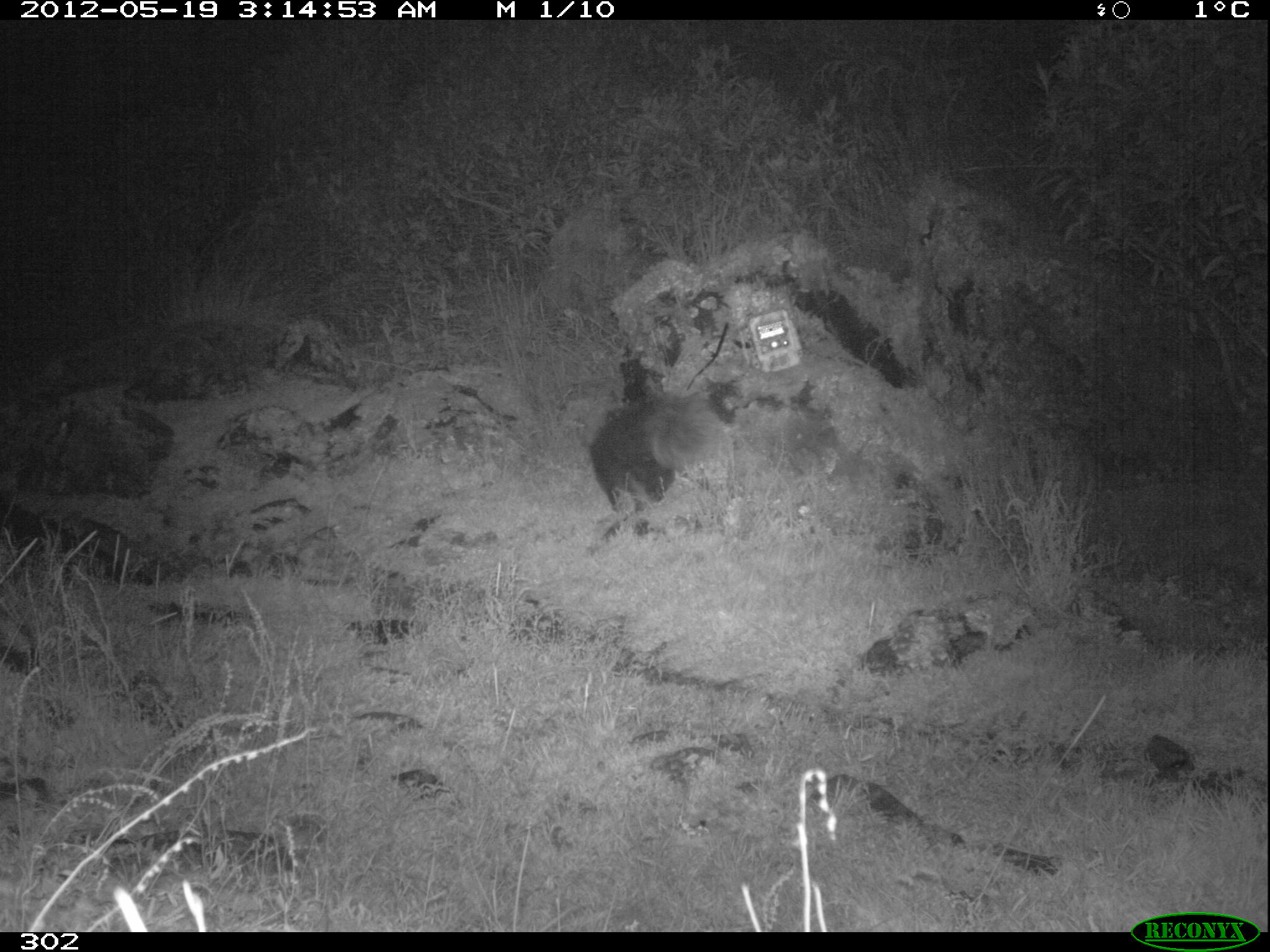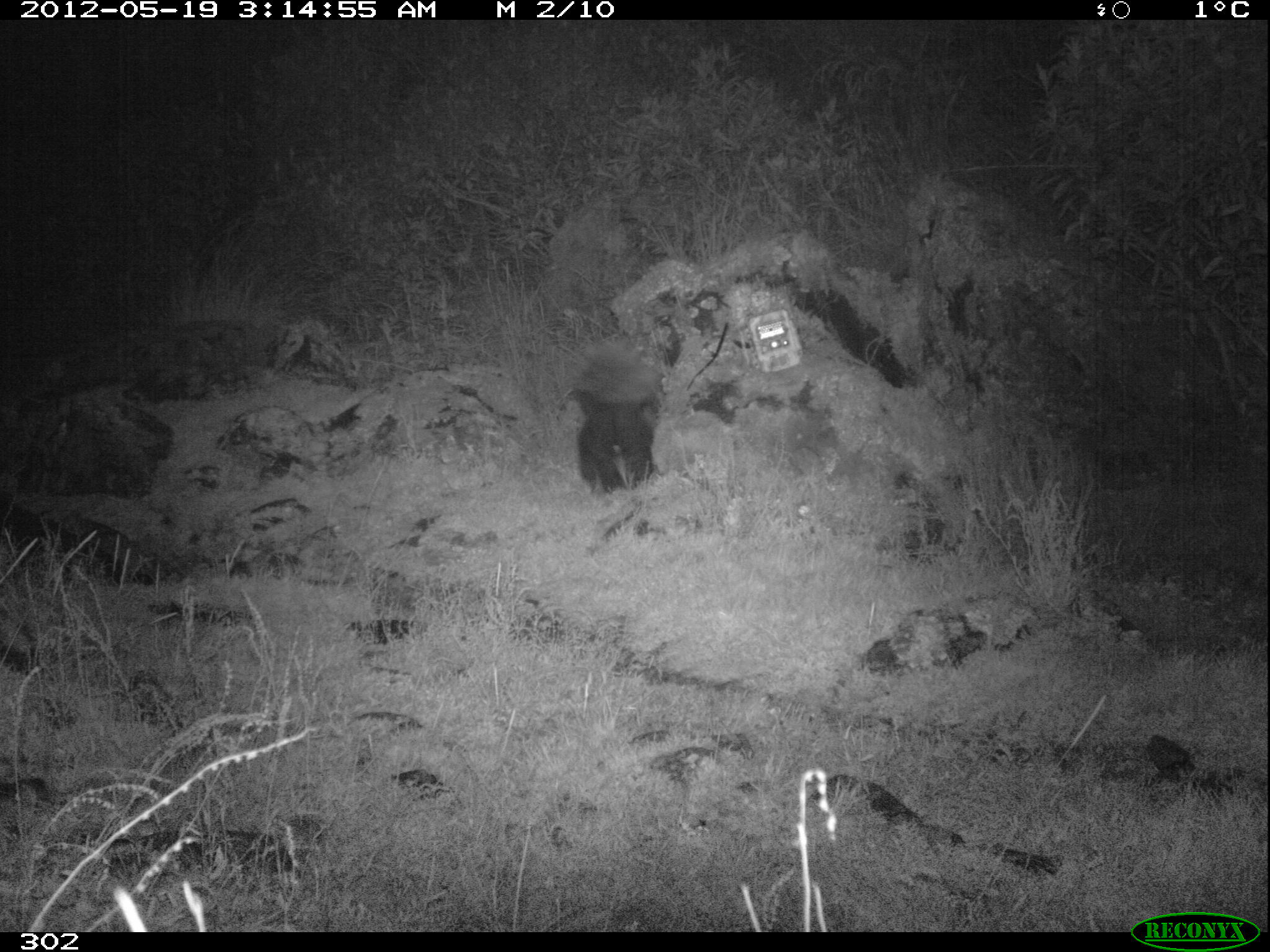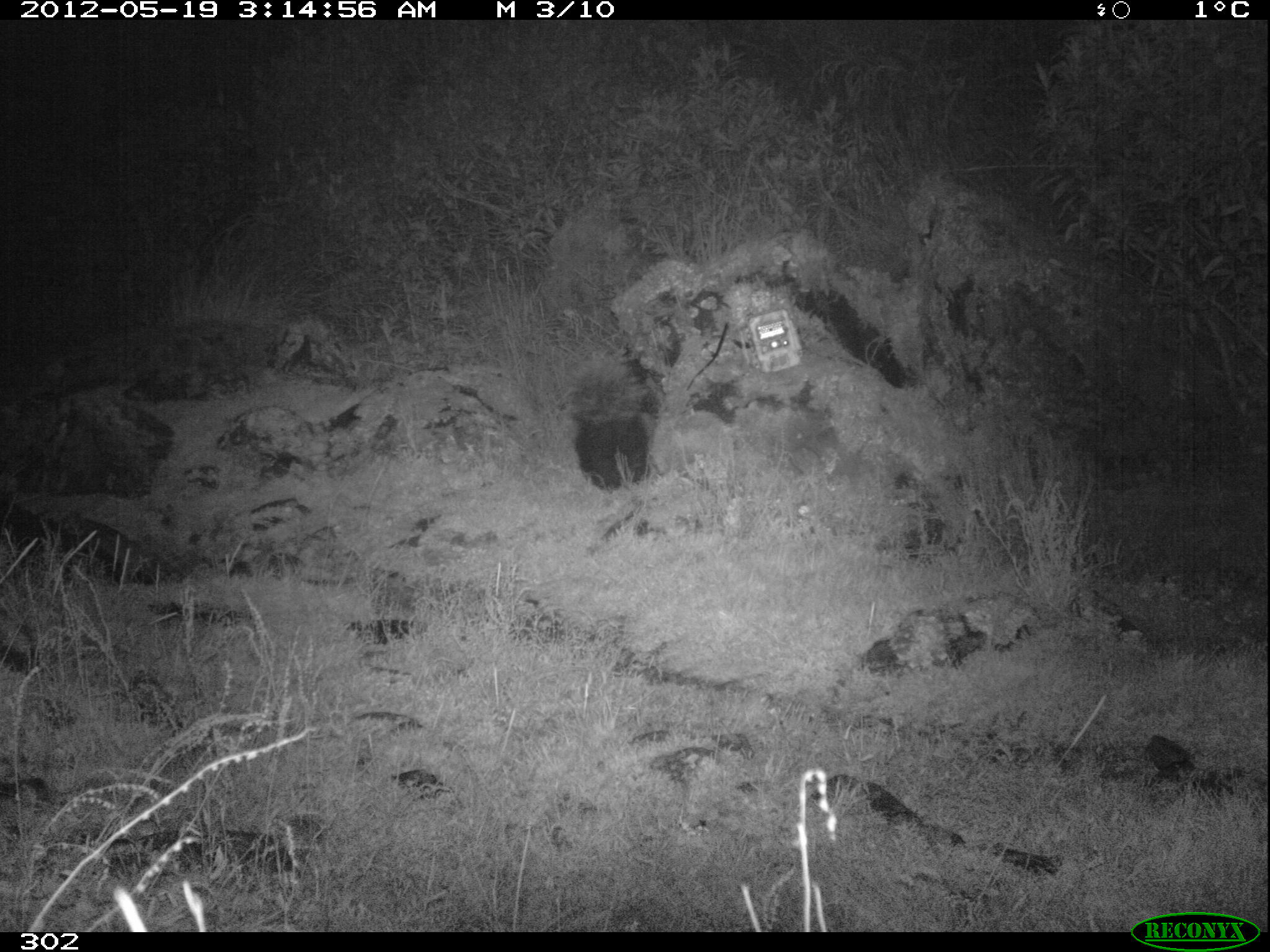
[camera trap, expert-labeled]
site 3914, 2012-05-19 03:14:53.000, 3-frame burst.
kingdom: Animalia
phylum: Chordata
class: Mammalia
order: Carnivora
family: Mephitidae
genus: Conepatus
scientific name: Conepatus chinga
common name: molina's hog-nosed skunk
Conepatus chinga (molina's hog-nosed skunk).